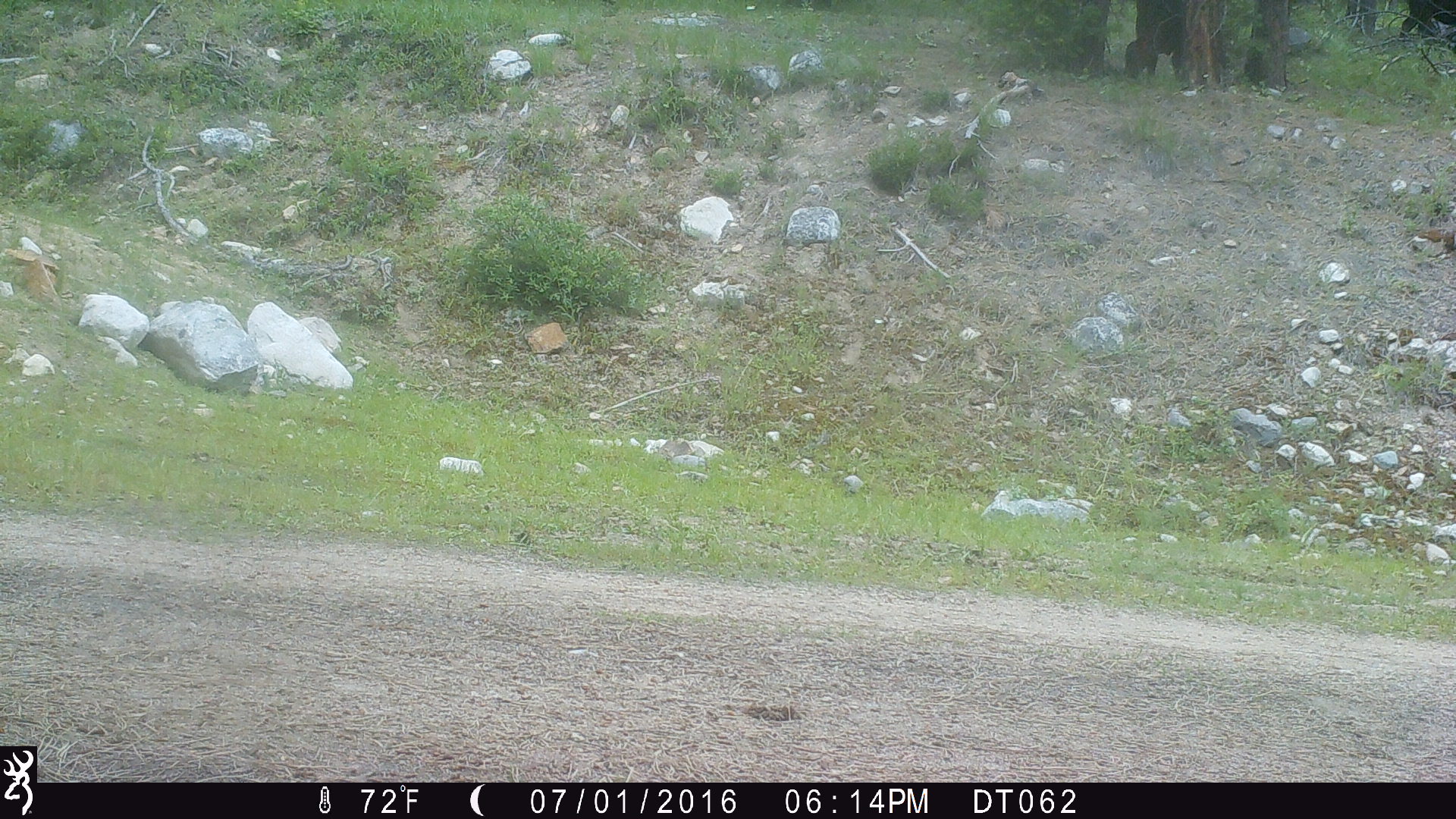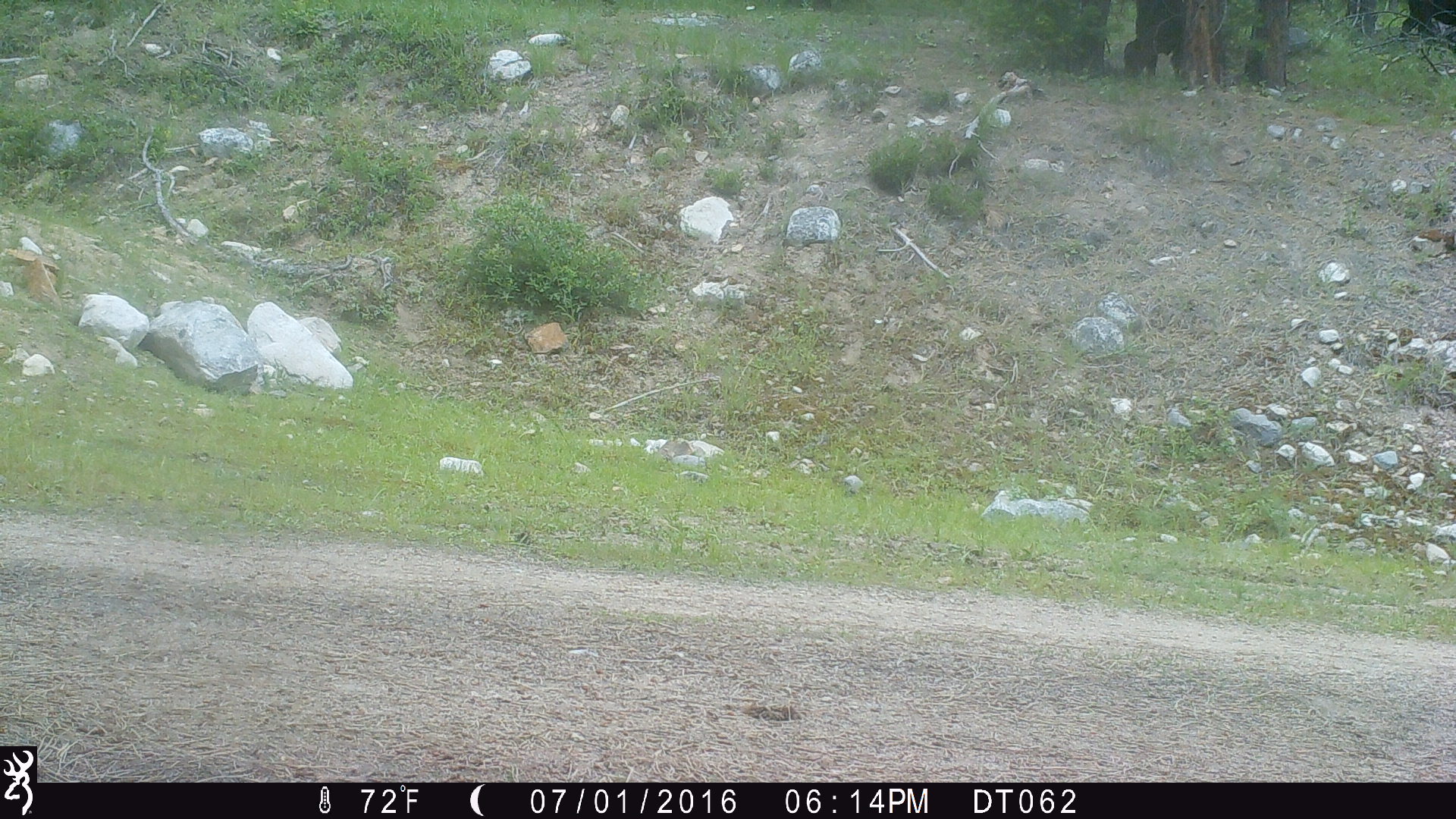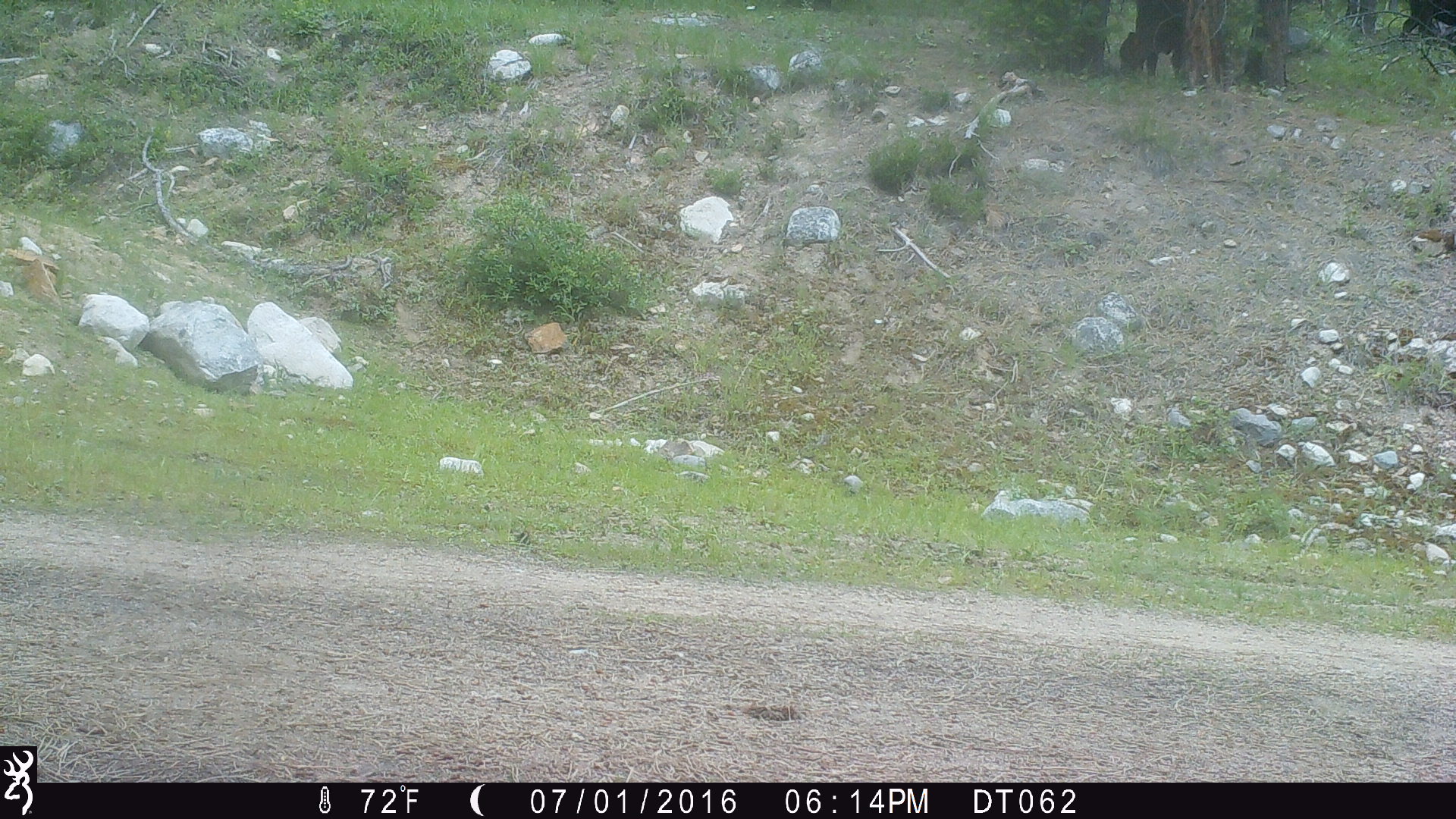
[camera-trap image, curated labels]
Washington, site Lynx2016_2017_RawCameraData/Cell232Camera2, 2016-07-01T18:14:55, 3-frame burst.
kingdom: Animalia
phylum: Chordata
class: Mammalia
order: Artiodactyla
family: Bovidae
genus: Bos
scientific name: Bos taurus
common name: domestic cattle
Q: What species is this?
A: Domestic cattle (Bos taurus).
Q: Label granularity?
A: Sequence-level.